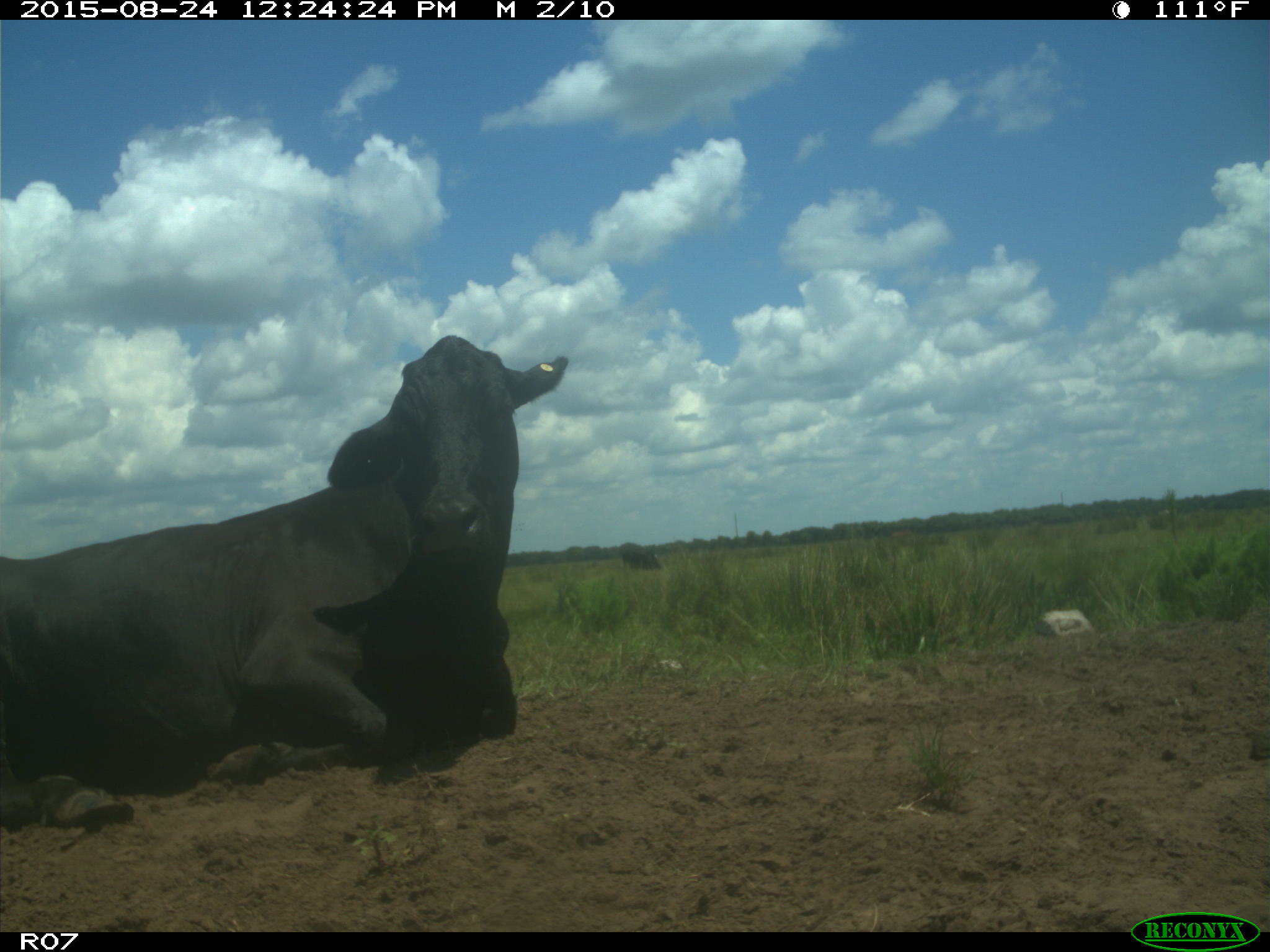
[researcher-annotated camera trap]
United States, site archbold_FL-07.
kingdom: Animalia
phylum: Chordata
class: Mammalia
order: Artiodactyla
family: Bovidae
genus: Bos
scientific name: Bos taurus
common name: domestic cow